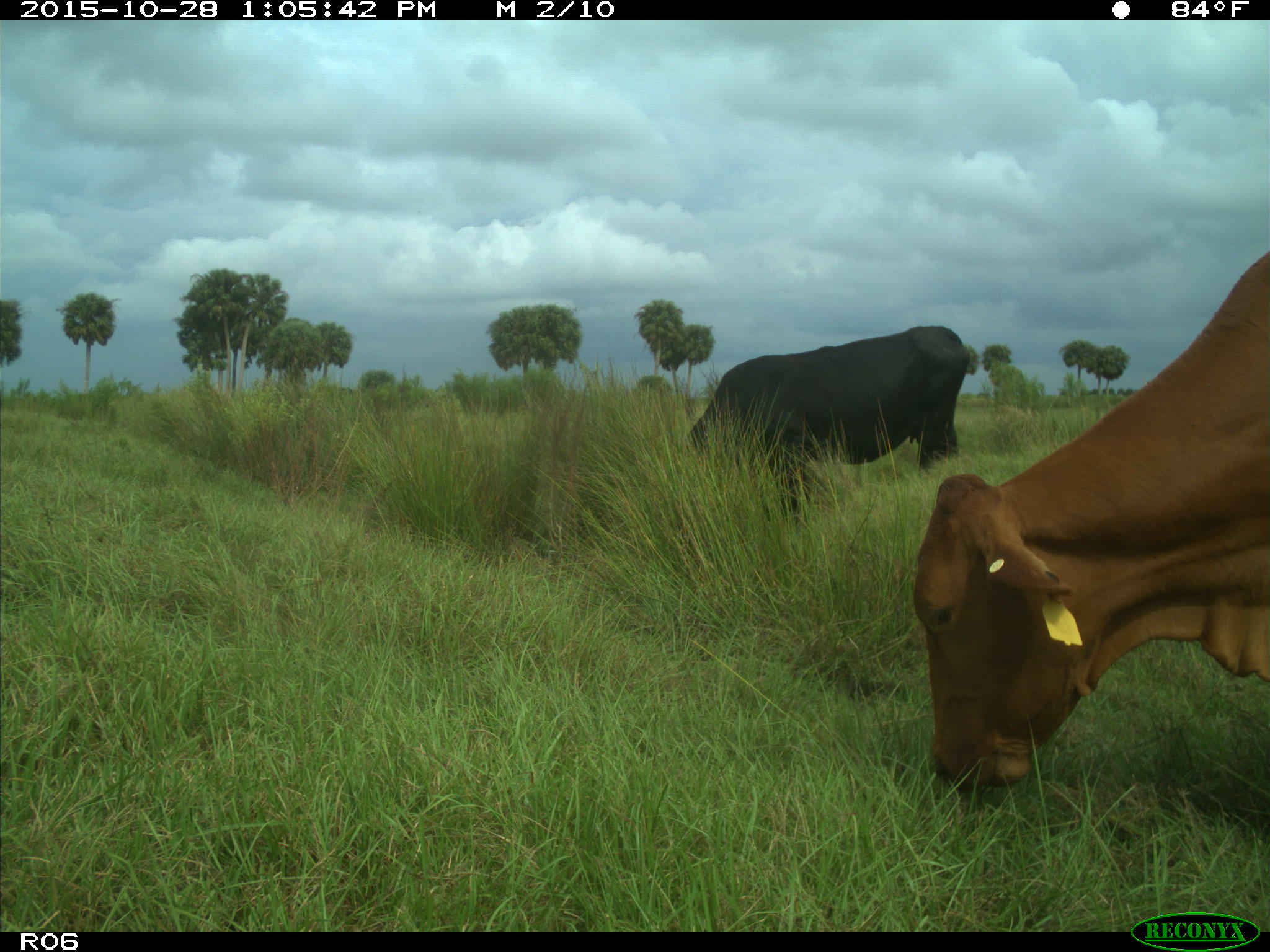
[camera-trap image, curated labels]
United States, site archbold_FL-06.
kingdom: Animalia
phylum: Chordata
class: Mammalia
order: Artiodactyla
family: Bovidae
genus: Bos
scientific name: Bos taurus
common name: domestic cow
Bos taurus (domestic cow).